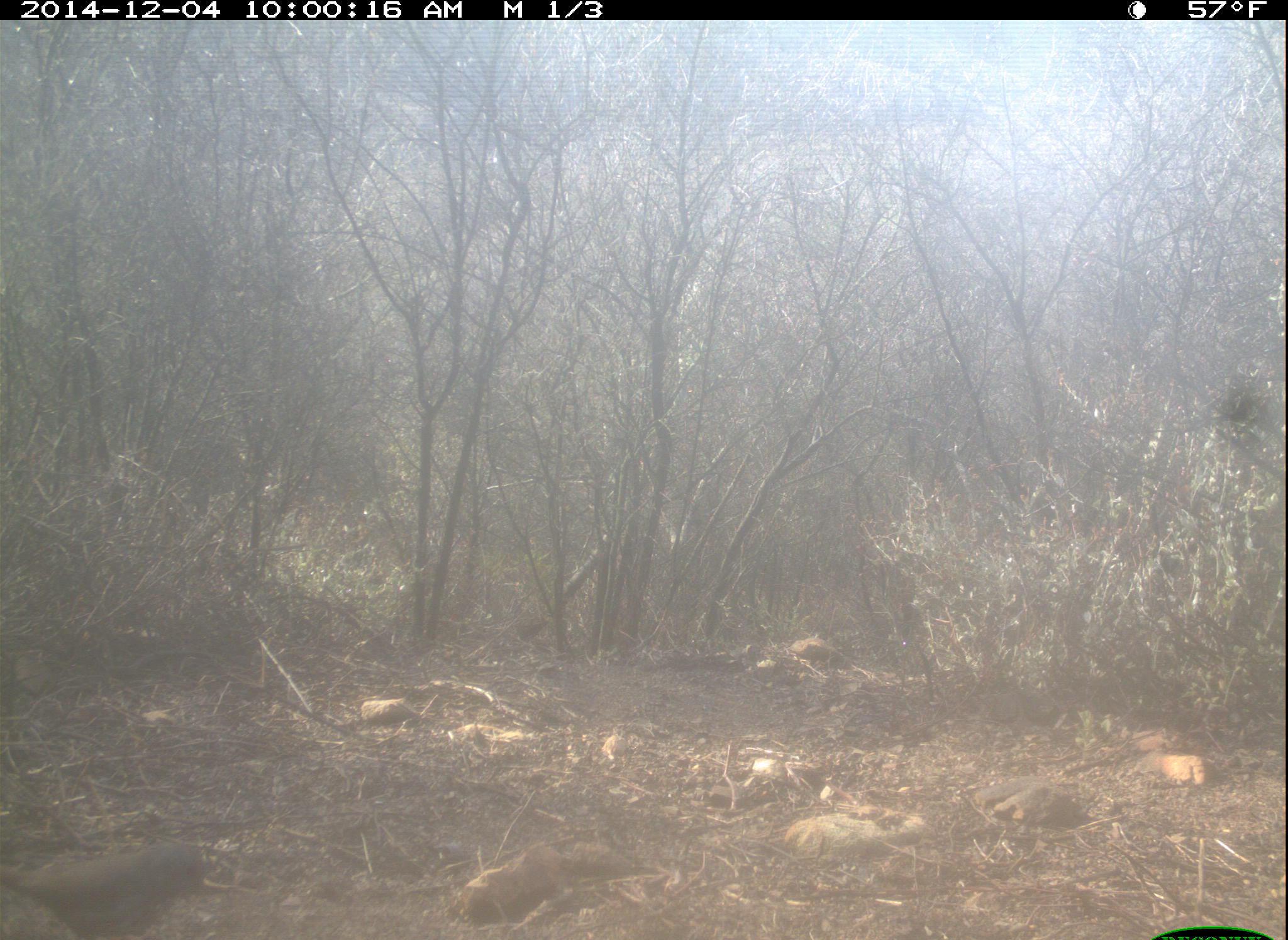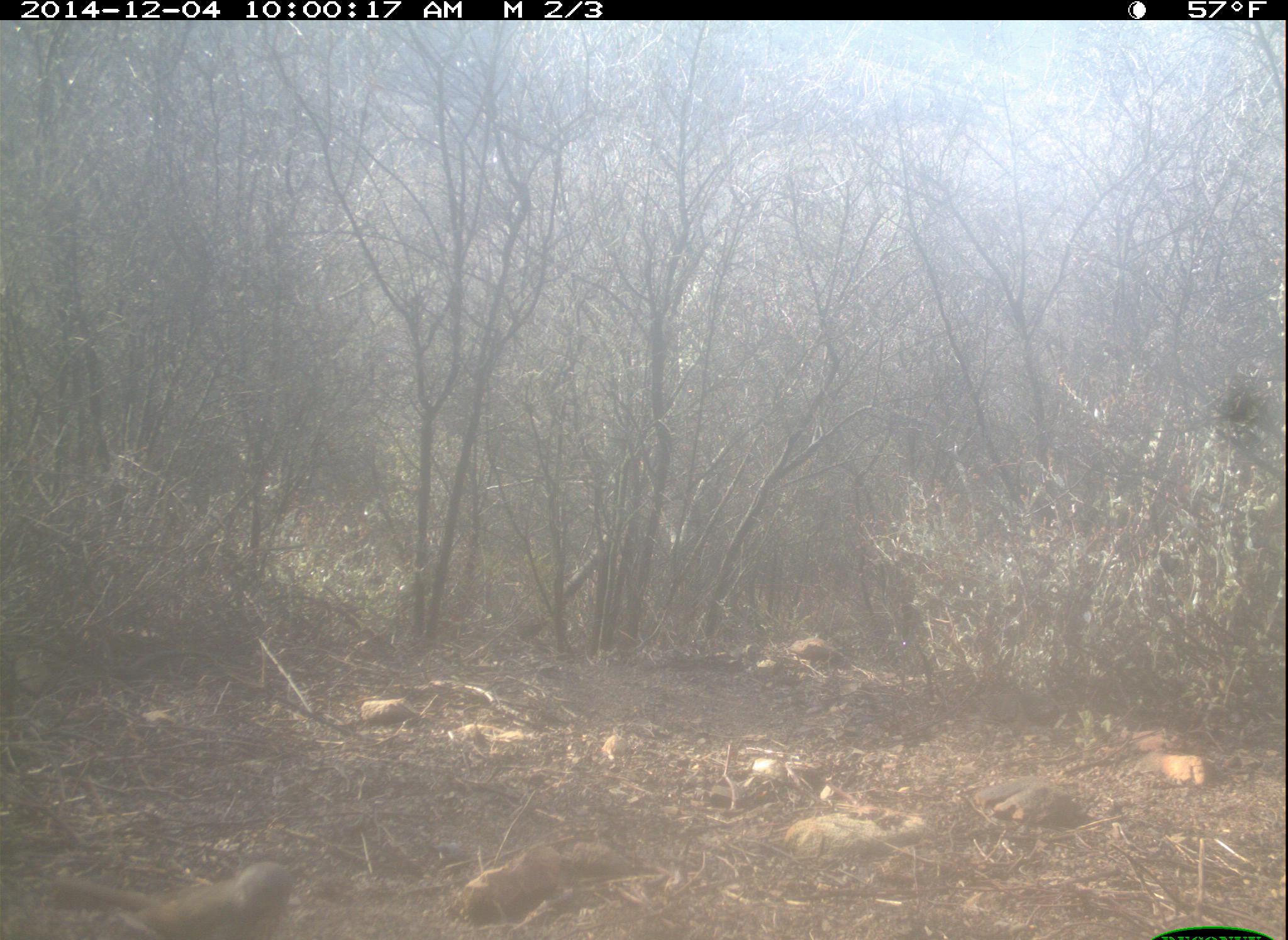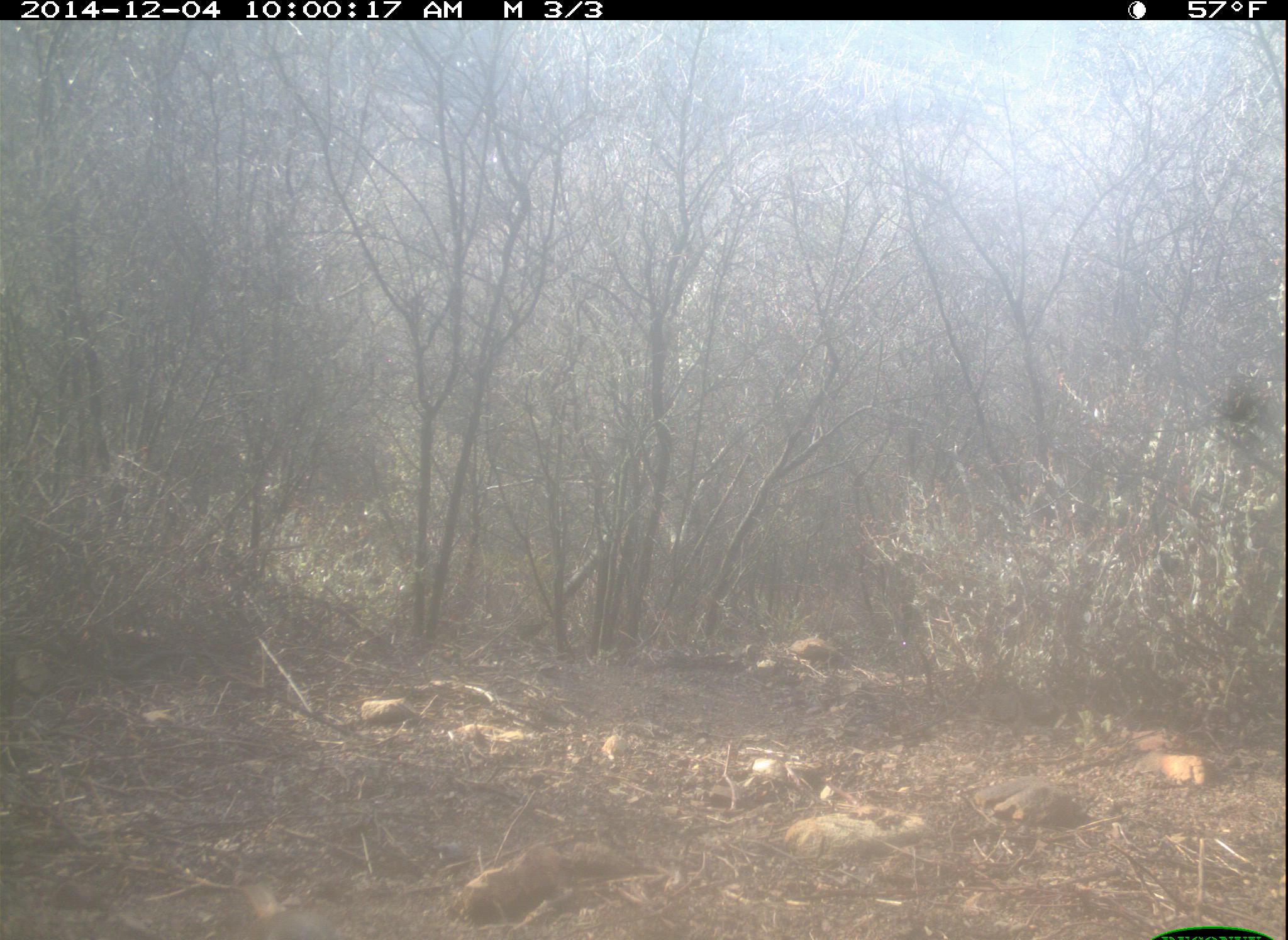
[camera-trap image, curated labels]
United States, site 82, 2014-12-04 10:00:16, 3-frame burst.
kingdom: Animalia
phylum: Chordata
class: Aves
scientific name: Aves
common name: bird